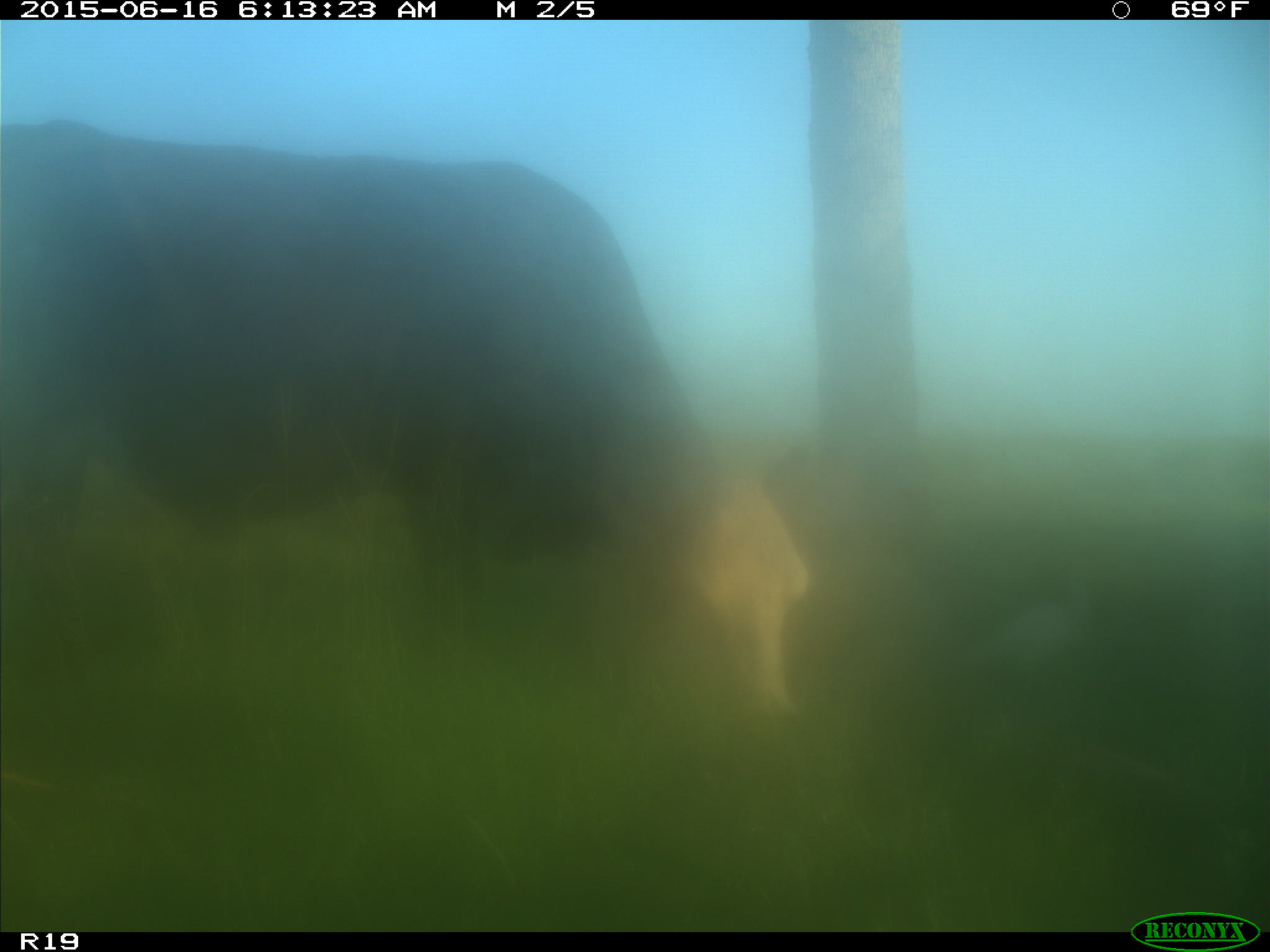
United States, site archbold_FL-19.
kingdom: Animalia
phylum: Chordata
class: Mammalia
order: Artiodactyla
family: Bovidae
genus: Bos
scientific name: Bos taurus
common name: domestic cow